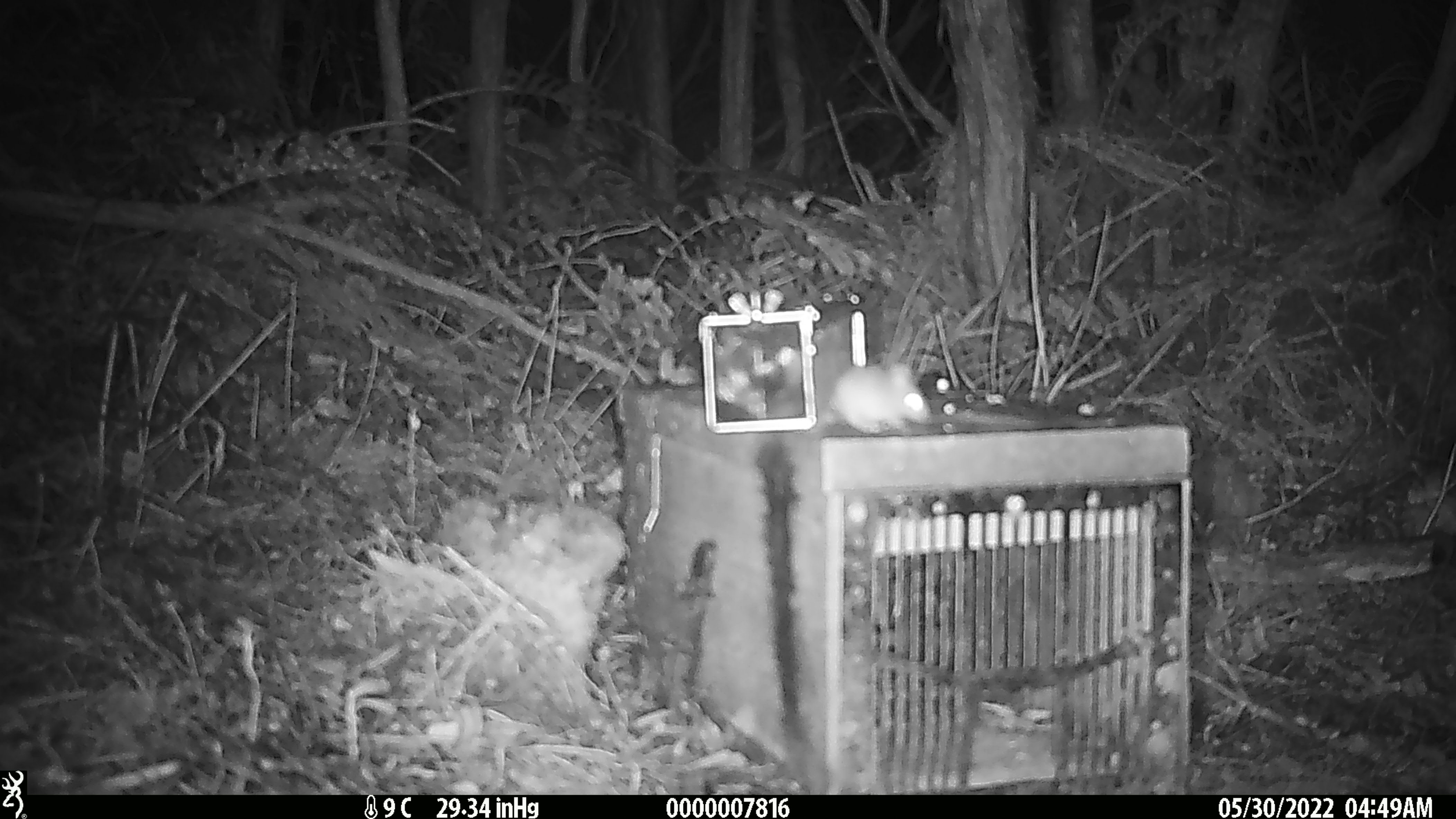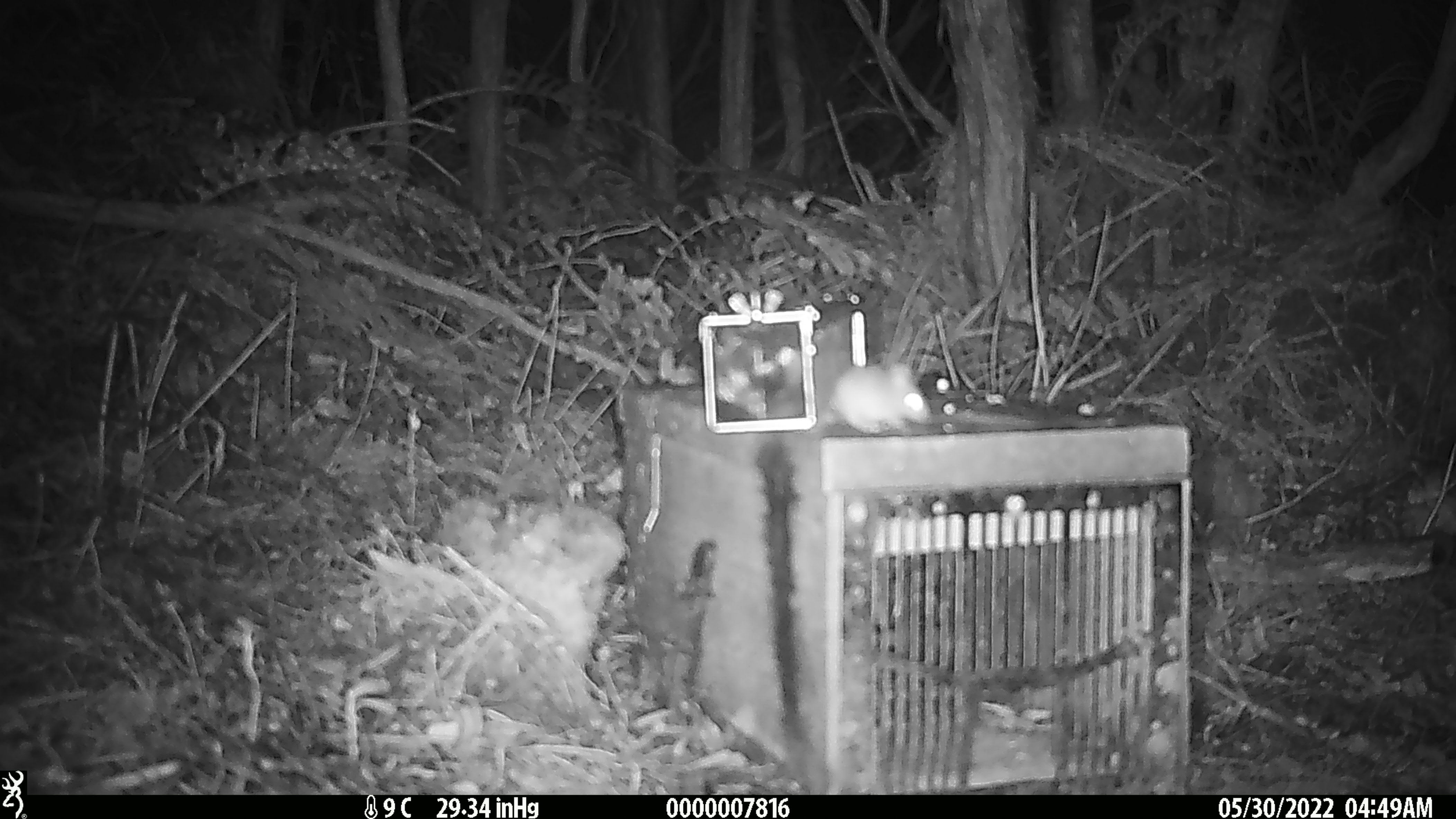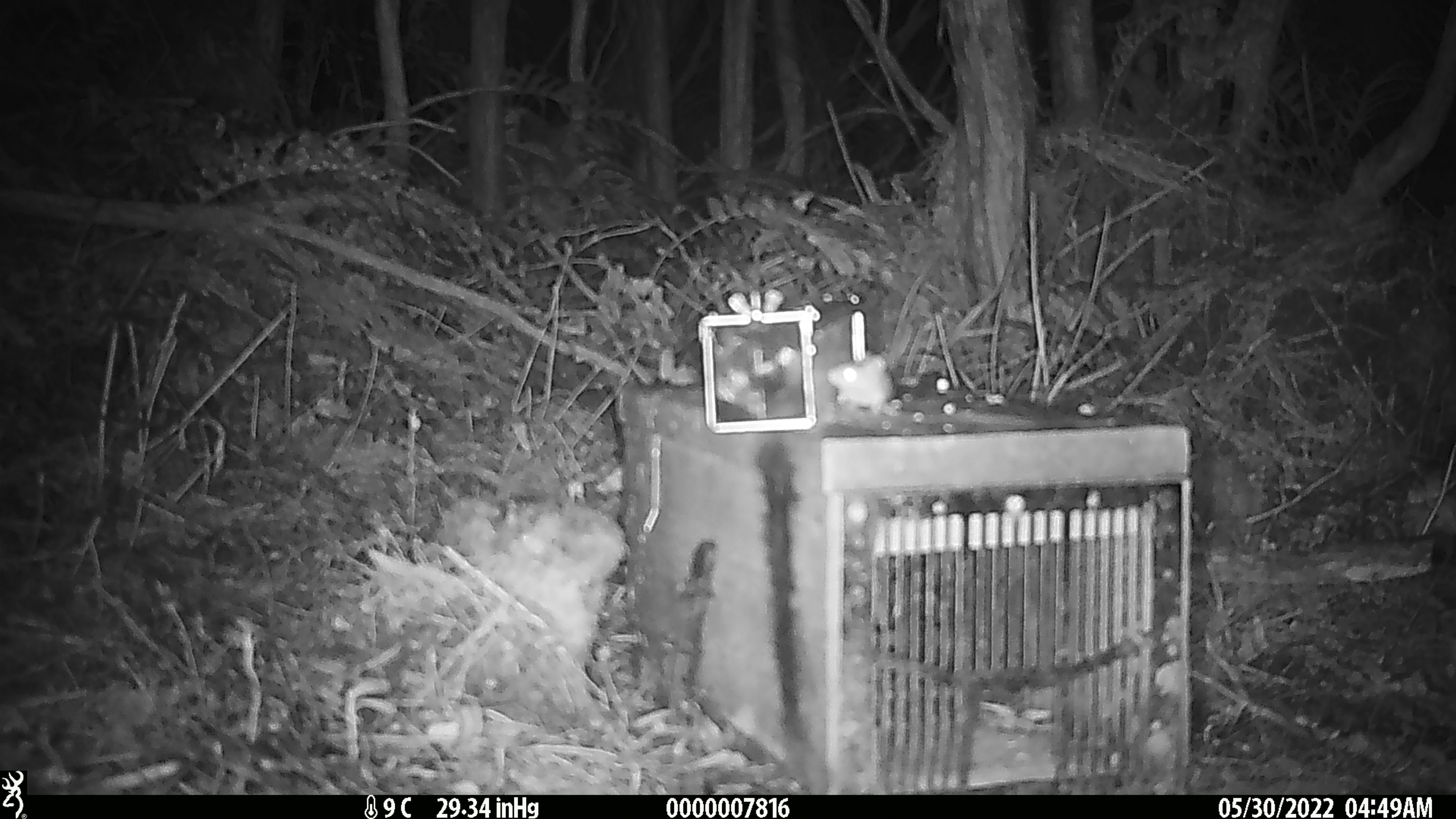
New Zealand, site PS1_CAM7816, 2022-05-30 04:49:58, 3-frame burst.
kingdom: Animalia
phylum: Chordata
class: Mammalia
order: Rodentia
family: Muridae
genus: Mus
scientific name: Mus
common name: mouse